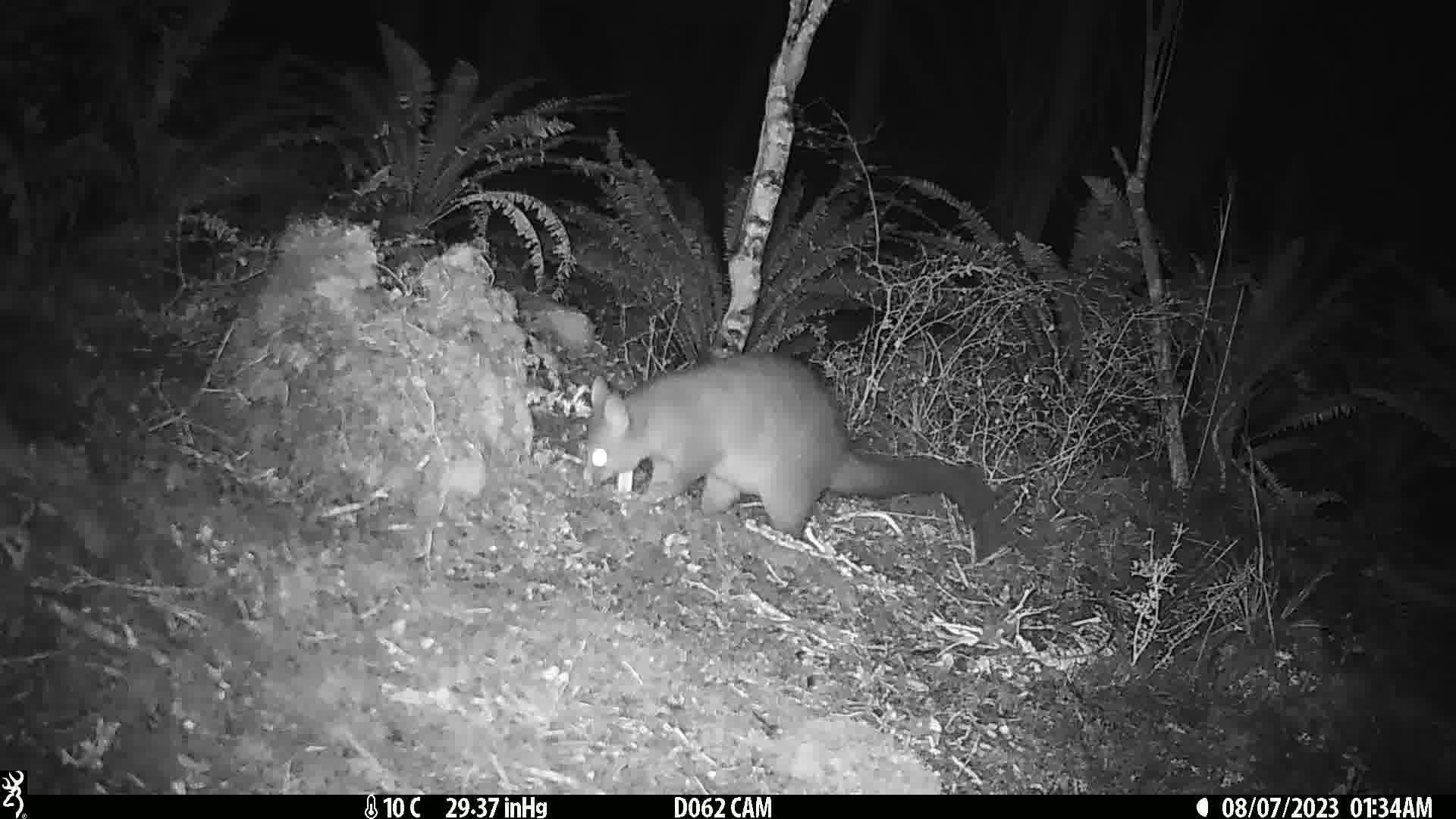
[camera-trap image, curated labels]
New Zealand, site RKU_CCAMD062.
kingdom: Animalia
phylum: Chordata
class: Mammalia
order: Diprotodontia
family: Phalangeridae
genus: Trichosurus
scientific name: Trichosurus vulpecula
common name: common brushtail possum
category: possum